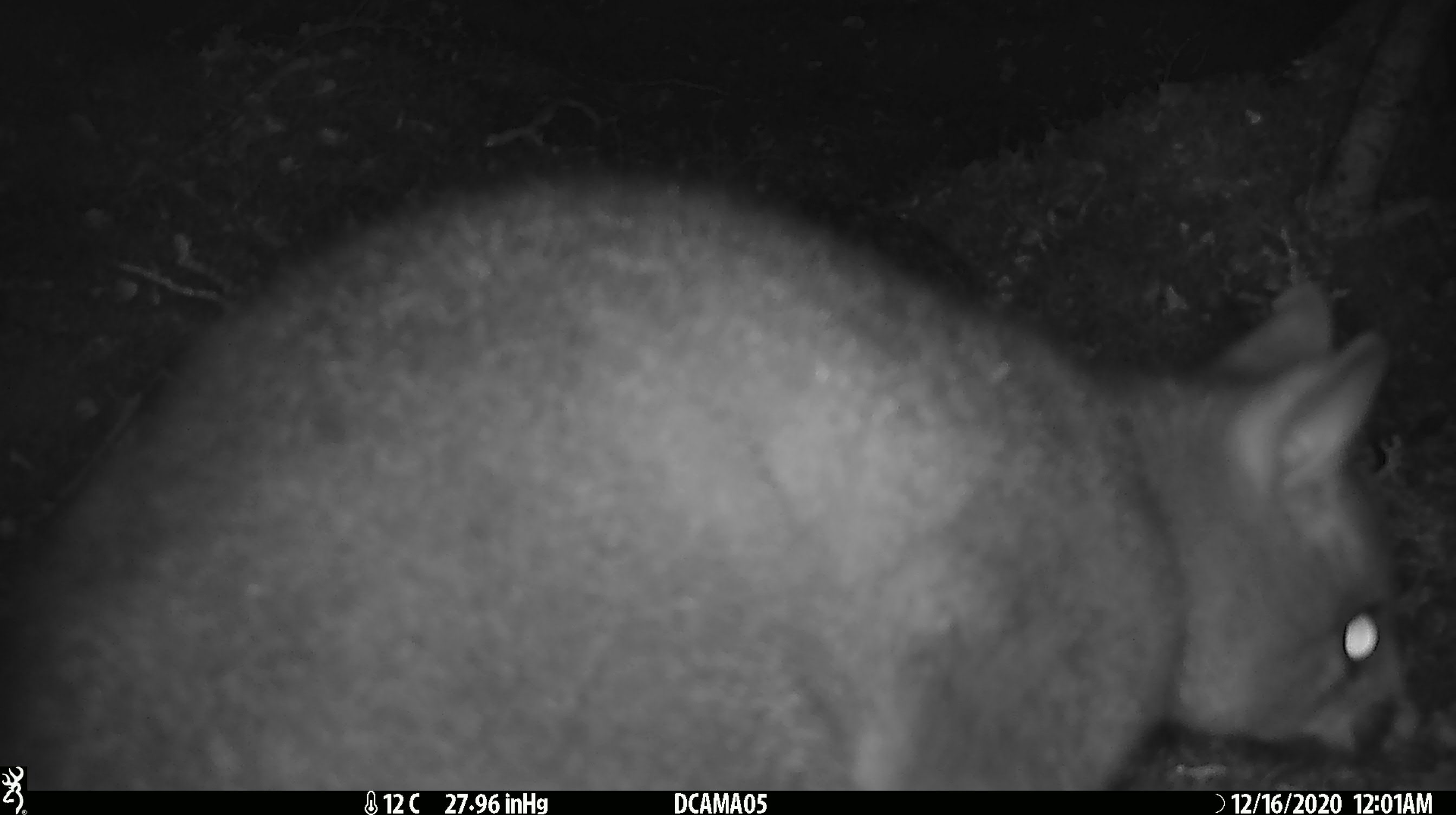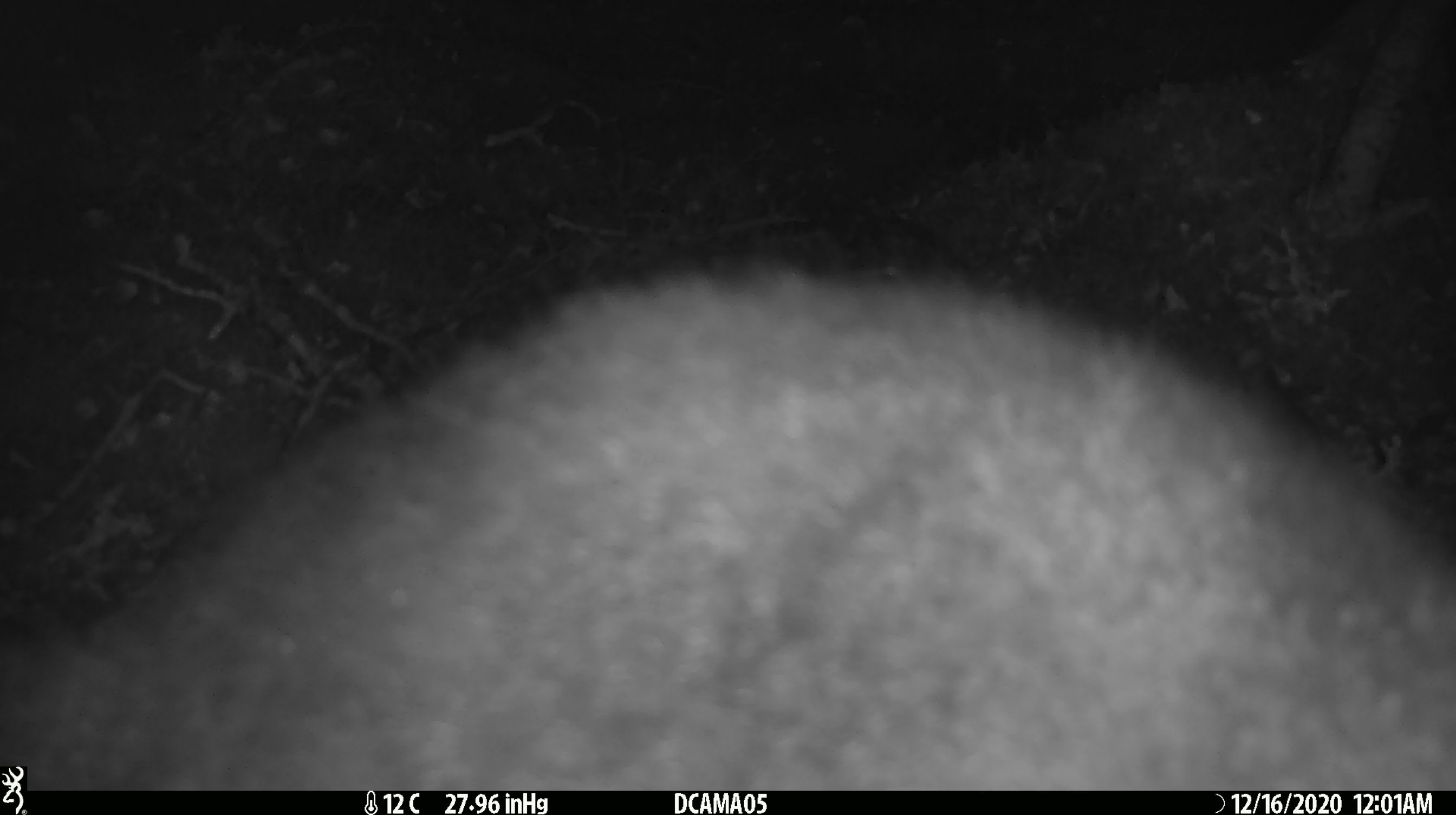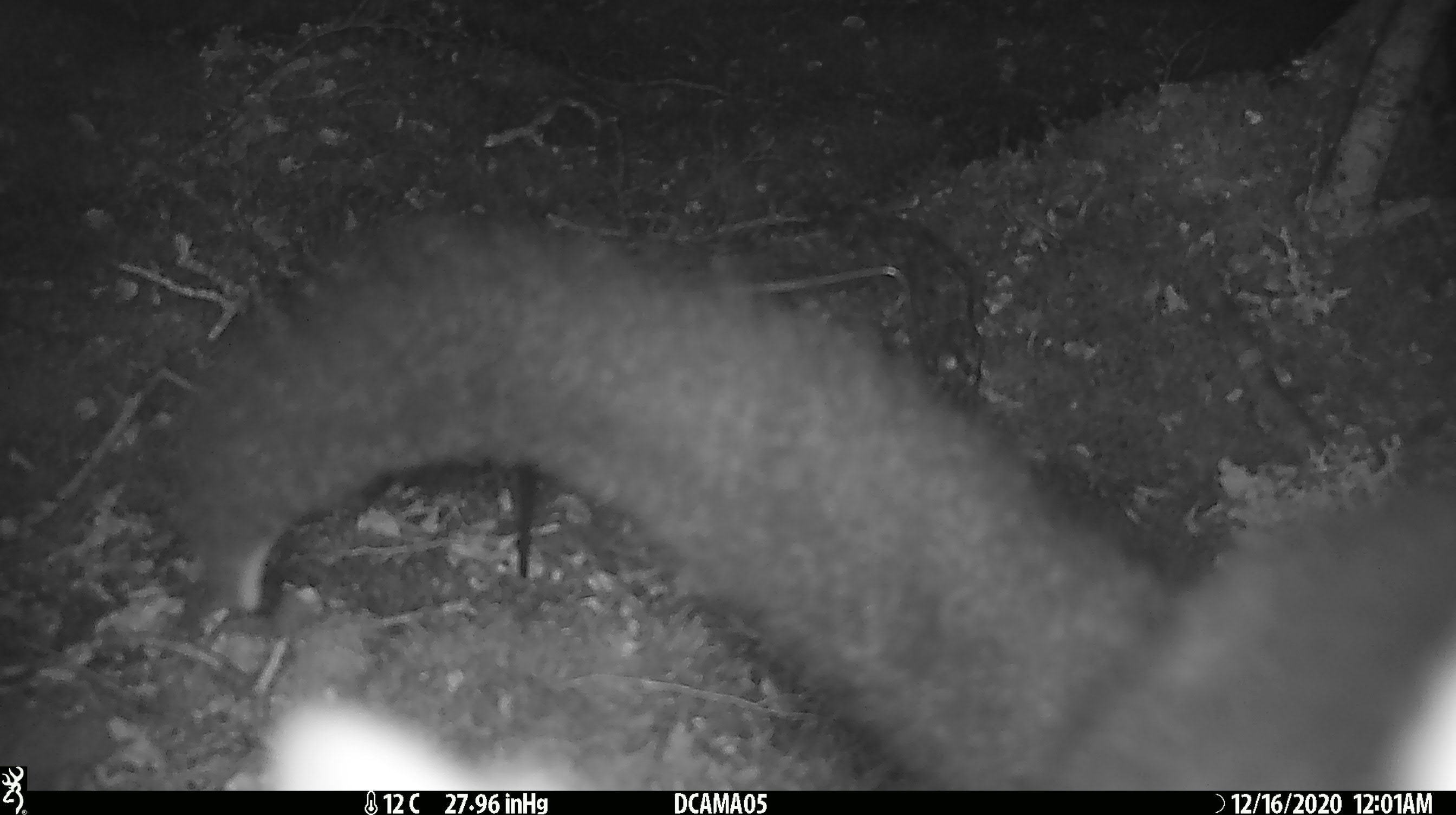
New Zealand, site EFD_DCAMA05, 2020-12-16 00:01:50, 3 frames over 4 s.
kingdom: Animalia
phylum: Chordata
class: Mammalia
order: Diprotodontia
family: Phalangeridae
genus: Trichosurus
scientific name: Trichosurus vulpecula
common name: common brushtail possum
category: possum